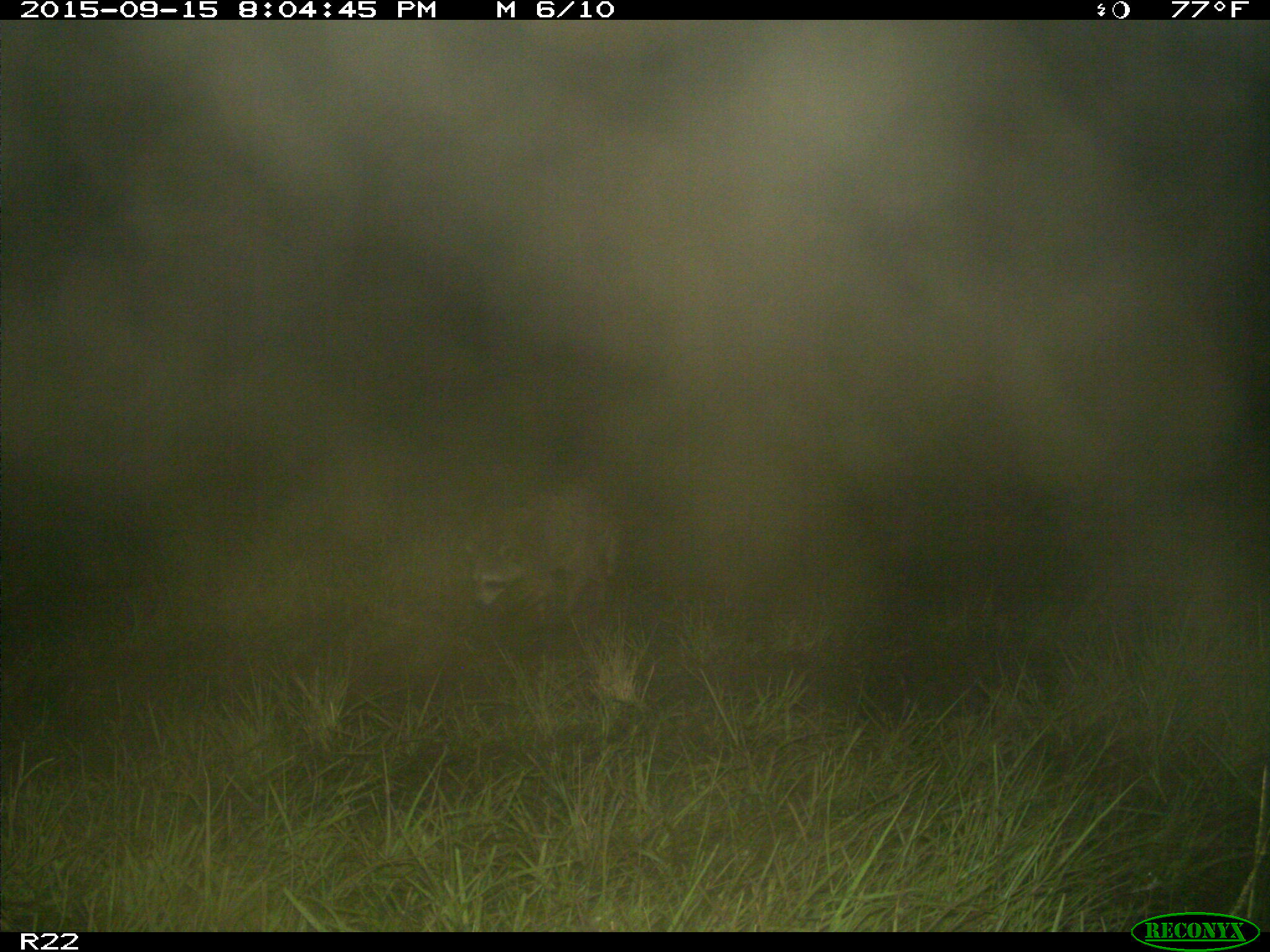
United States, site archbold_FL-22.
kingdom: Animalia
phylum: Chordata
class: Mammalia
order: Carnivora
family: Procyonidae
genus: Procyon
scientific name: Procyon lotor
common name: common raccoon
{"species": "Procyon lotor (common raccoon)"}